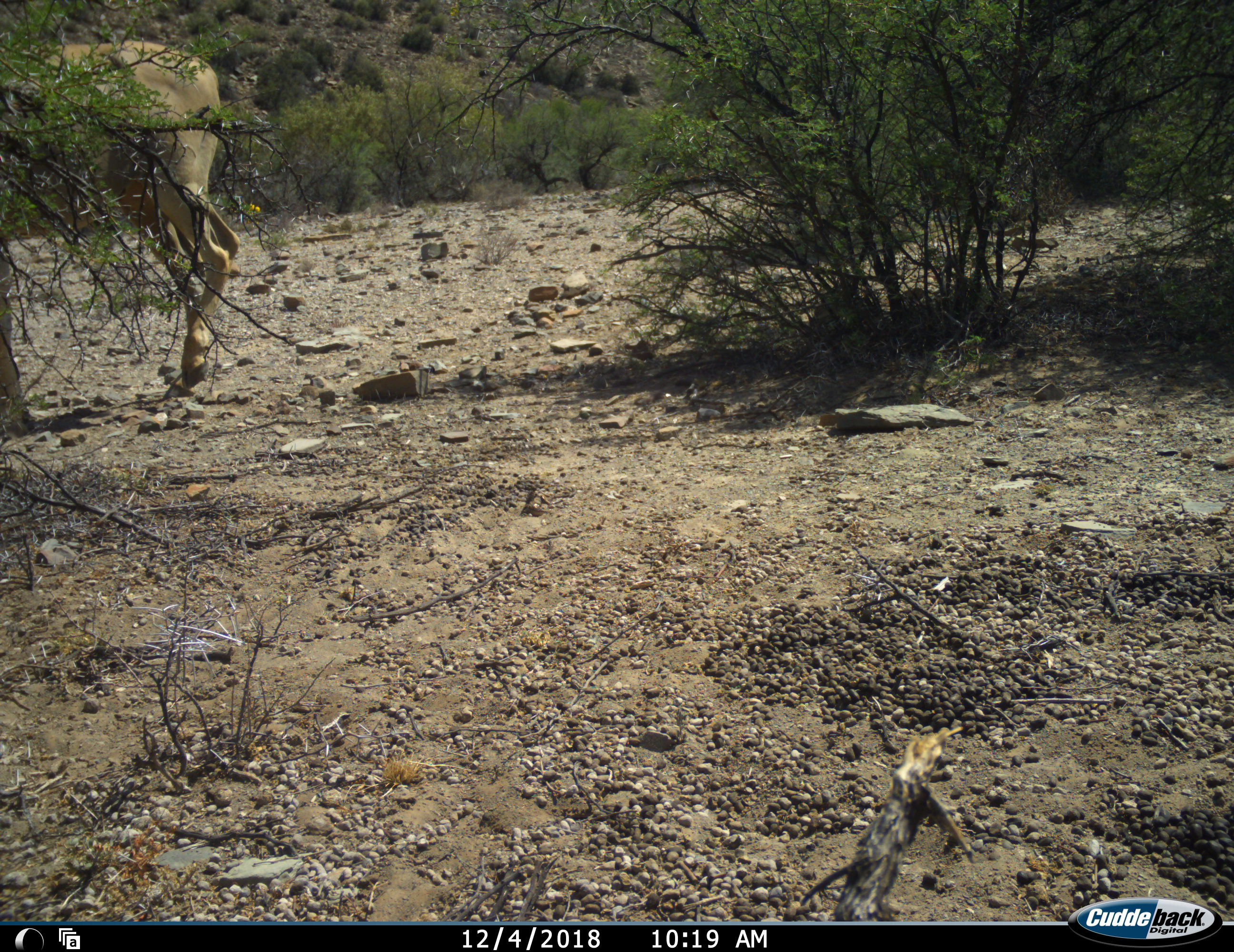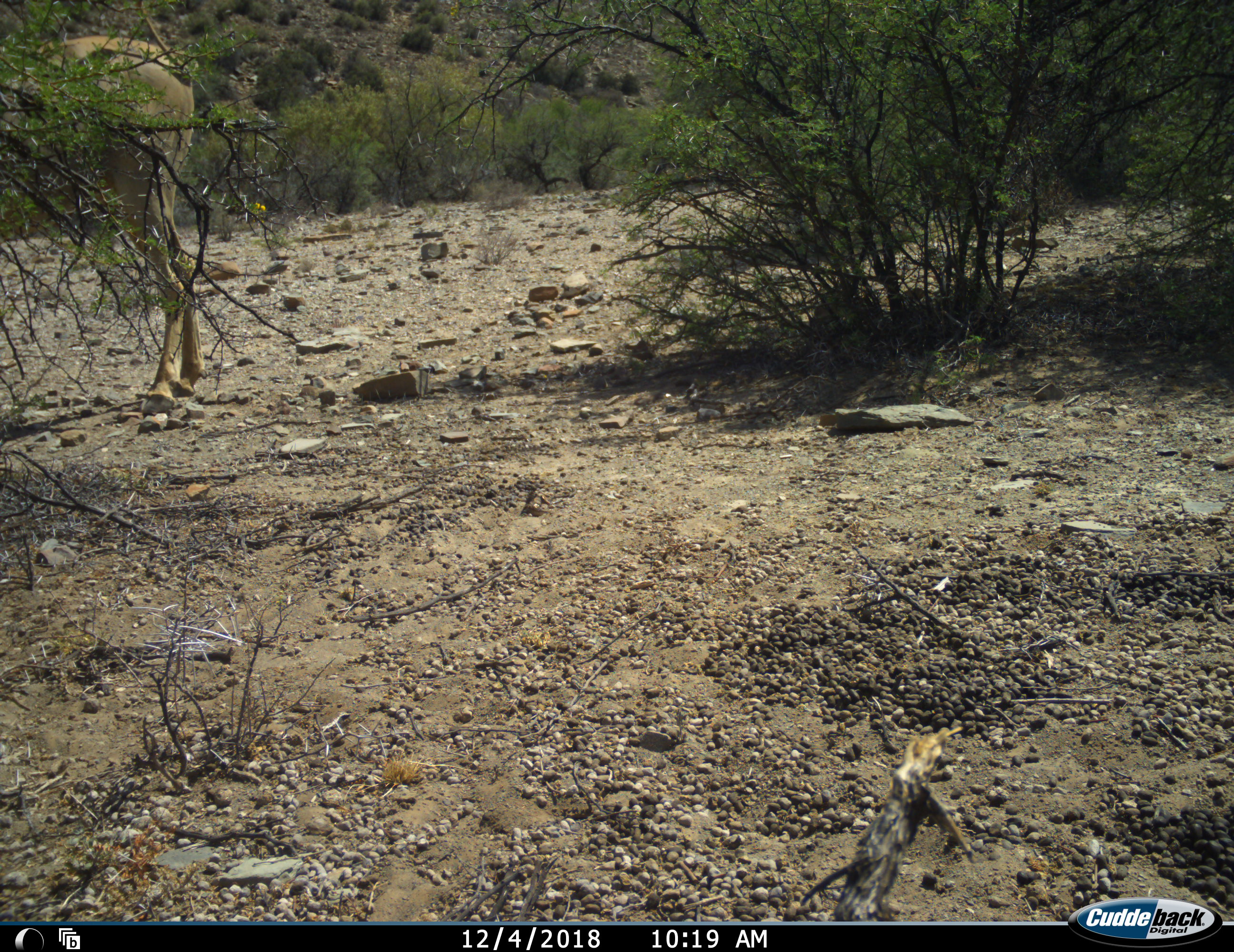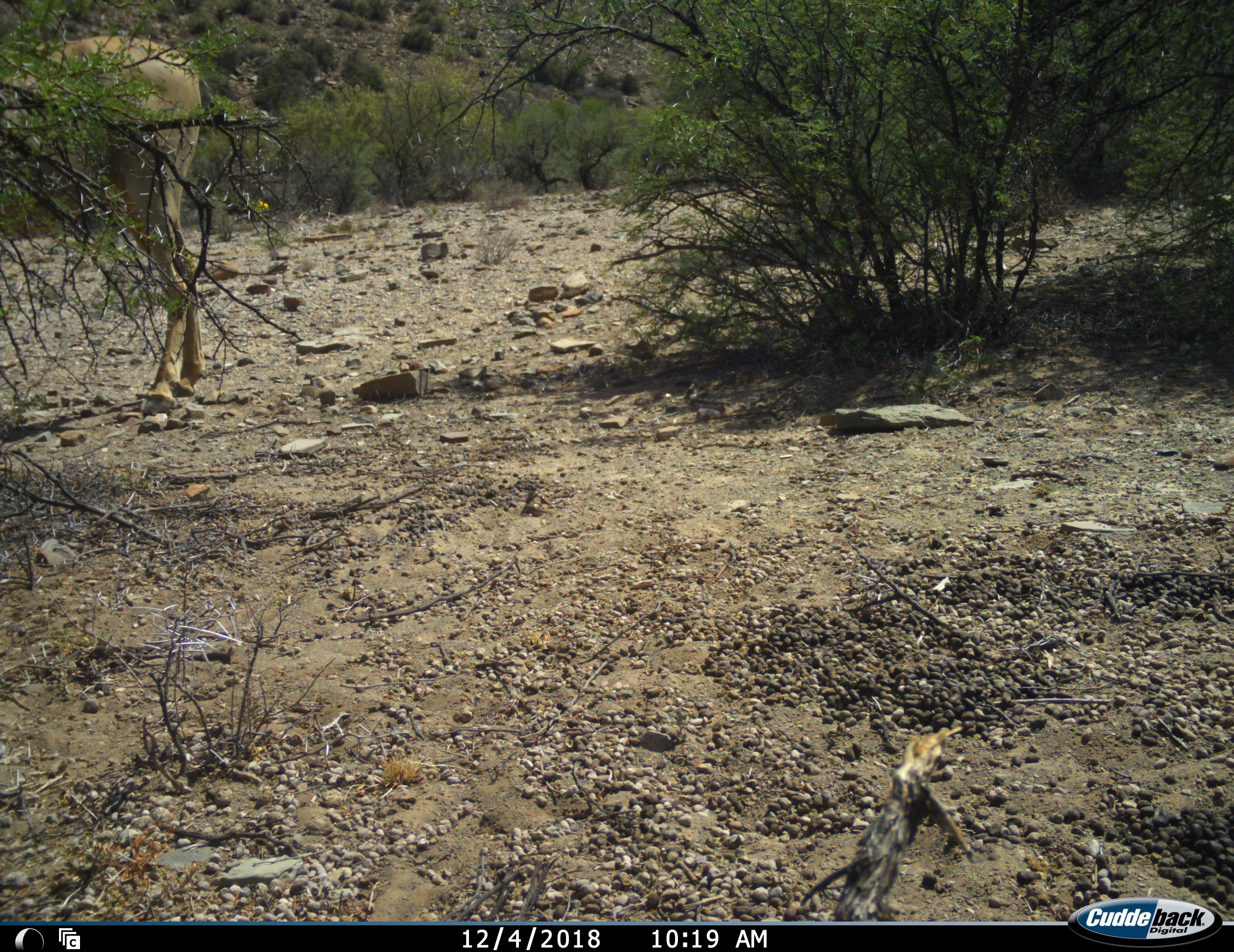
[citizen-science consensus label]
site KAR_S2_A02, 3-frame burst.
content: unidentified animal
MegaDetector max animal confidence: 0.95